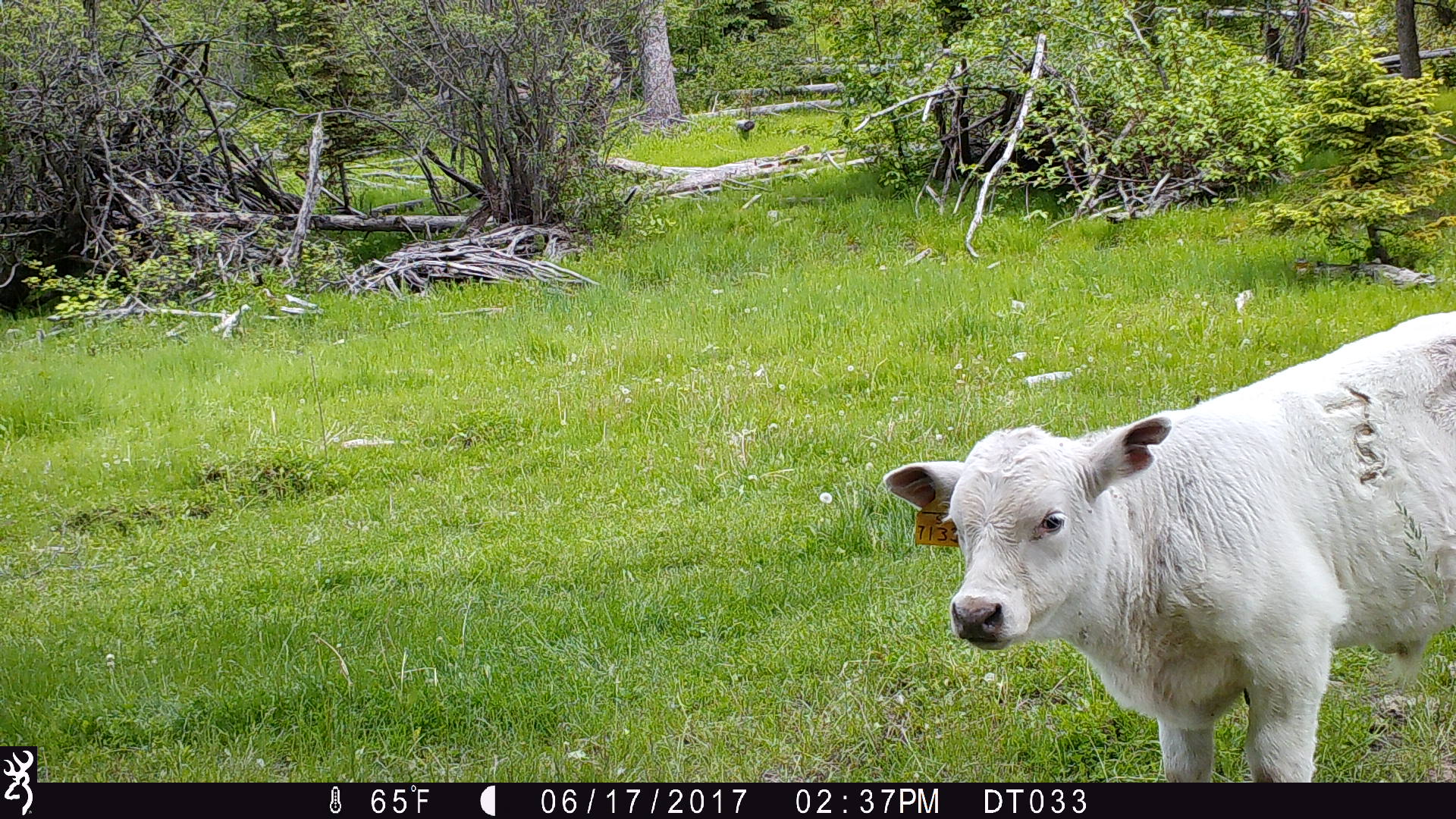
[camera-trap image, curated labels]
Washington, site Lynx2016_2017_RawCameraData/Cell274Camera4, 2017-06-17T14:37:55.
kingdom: Animalia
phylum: Chordata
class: Mammalia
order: Artiodactyla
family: Bovidae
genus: Bos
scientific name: Bos taurus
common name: domestic cattle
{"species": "domestic cattle (Bos taurus)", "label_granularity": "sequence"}